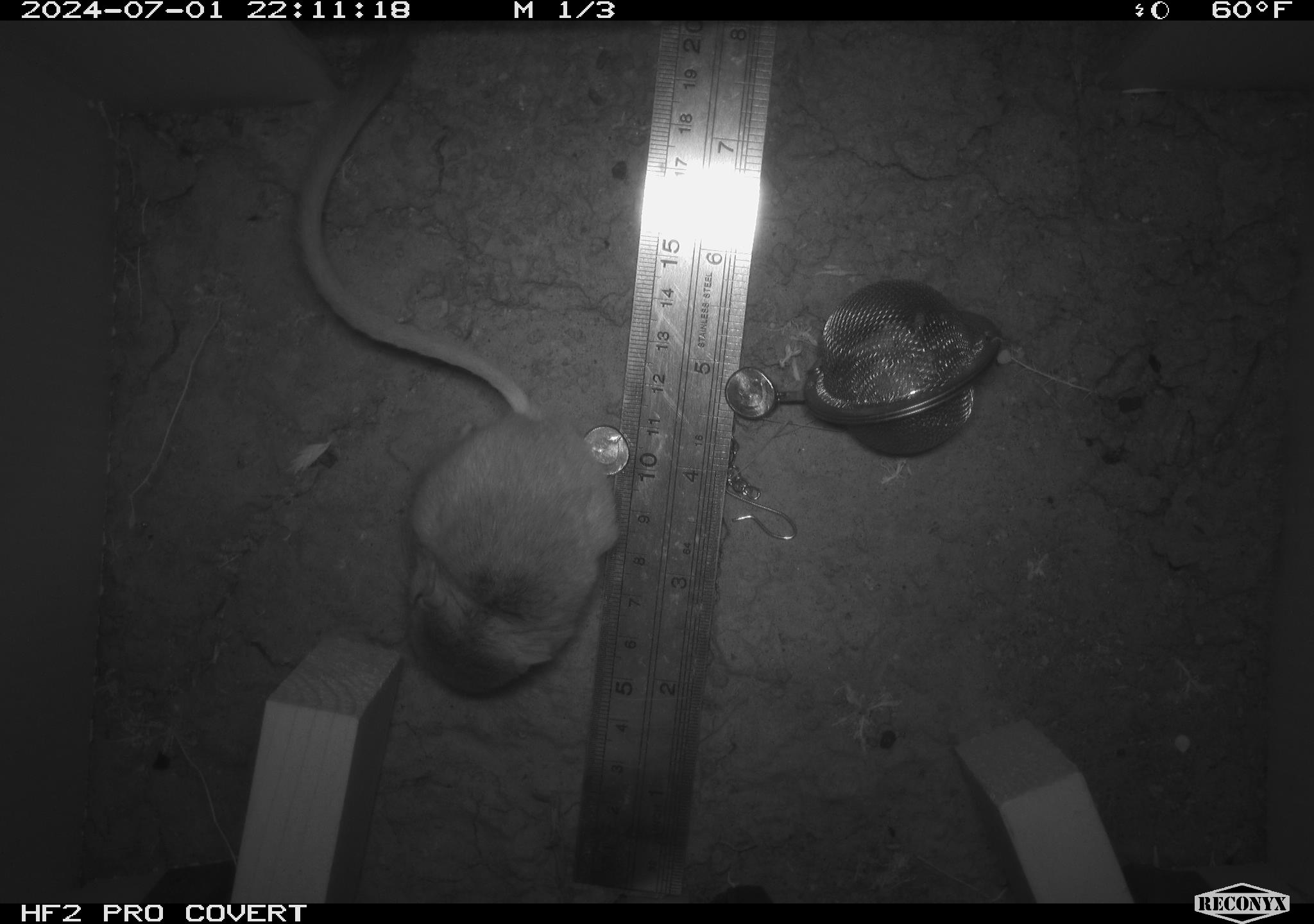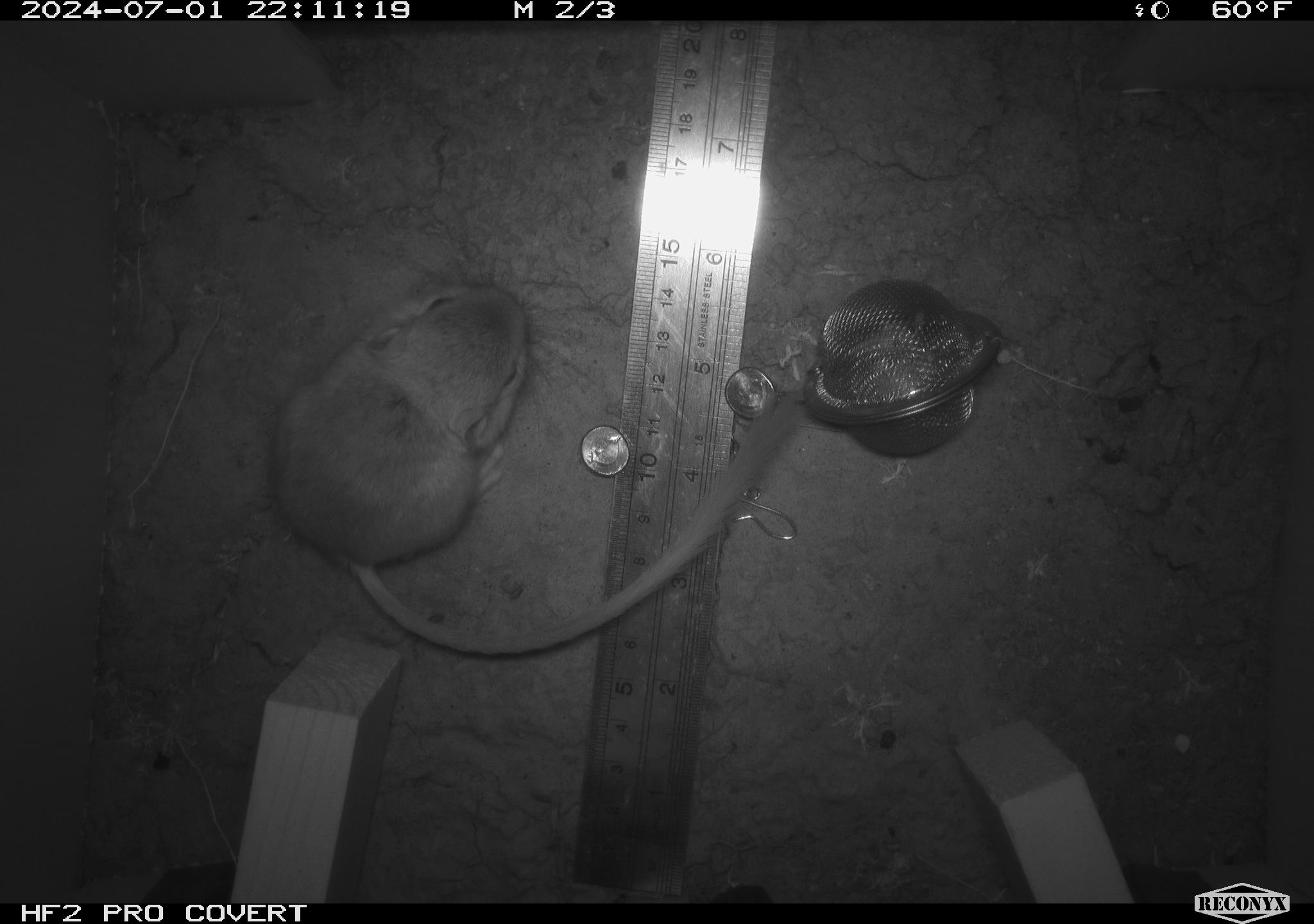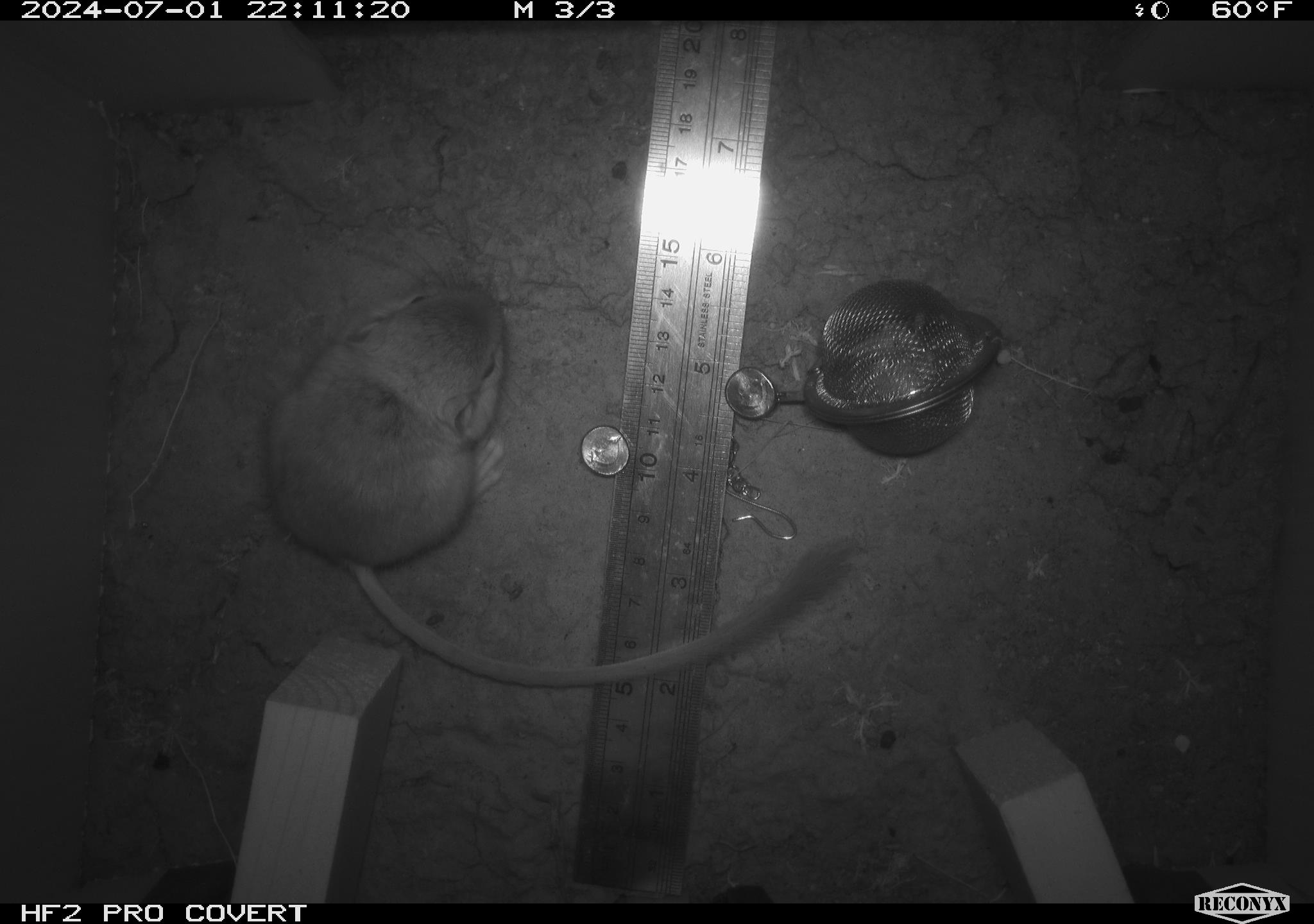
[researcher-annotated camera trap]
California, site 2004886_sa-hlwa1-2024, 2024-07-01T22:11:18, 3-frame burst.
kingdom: Animalia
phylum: Chordata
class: Mammalia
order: Rodentia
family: Heteromyidae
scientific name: Heteromyidae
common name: kangaroo rats and pocket mice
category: heteromyidae family